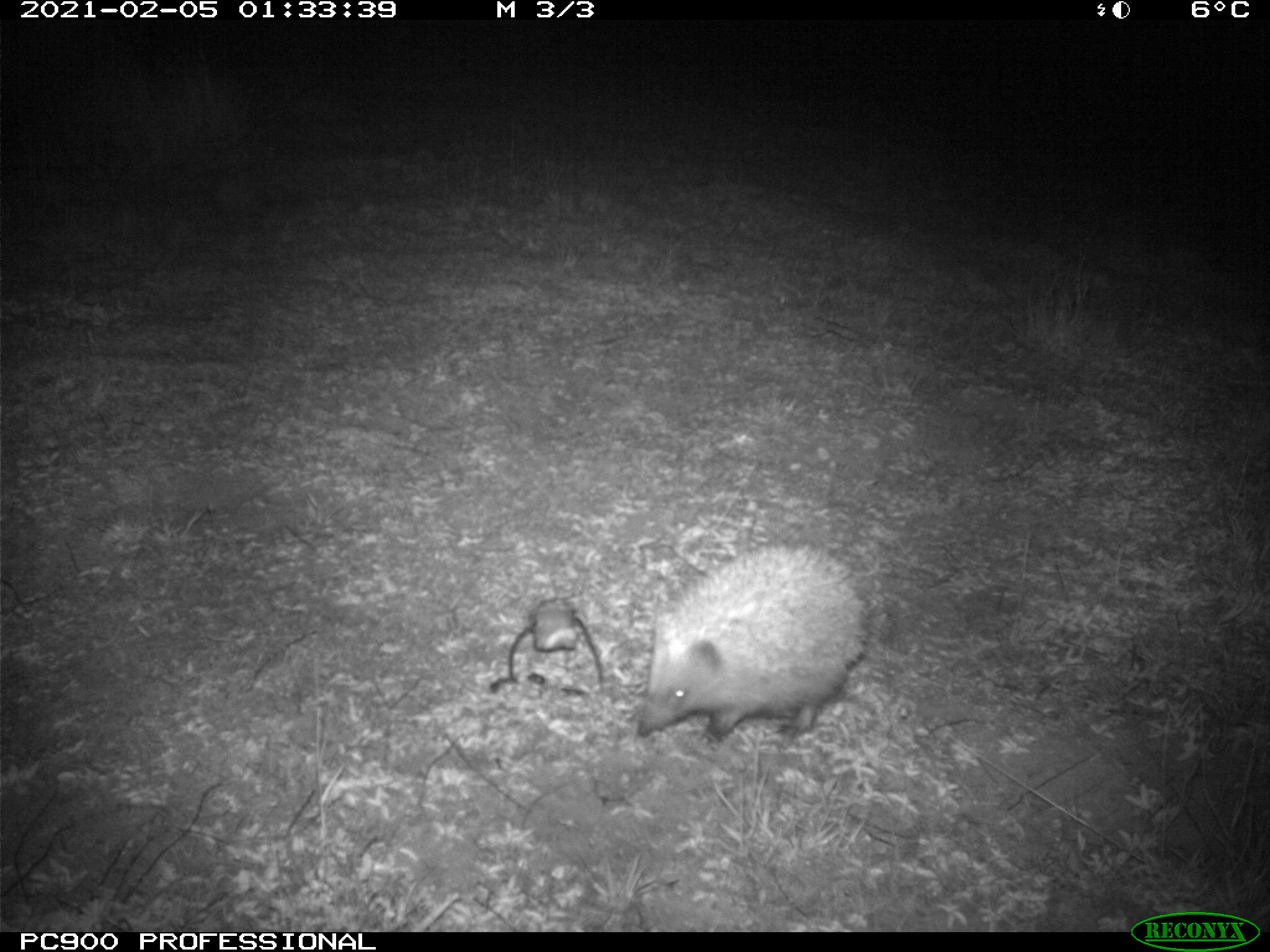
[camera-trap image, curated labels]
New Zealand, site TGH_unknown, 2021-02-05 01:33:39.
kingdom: Animalia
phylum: Chordata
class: Mammalia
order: Eulipotyphla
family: Erinaceidae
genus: Erinaceus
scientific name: Erinaceus europaeus europaeus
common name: european hedgehog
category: hedgehog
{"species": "hedgehog (european hedgehog) (Erinaceus europaeus europaeus)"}